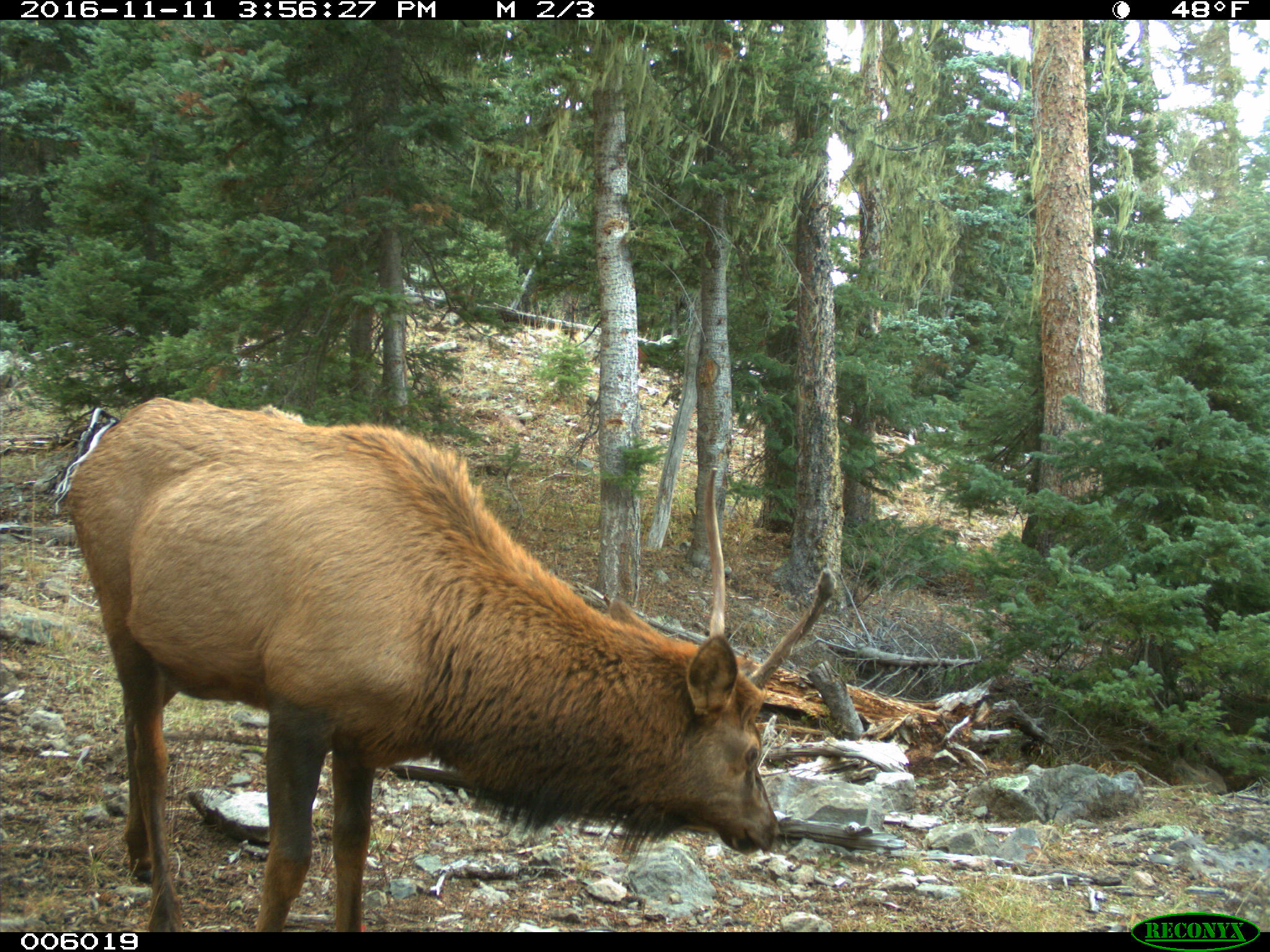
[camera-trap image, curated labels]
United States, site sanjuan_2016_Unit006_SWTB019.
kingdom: Animalia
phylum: Chordata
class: Mammalia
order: Artiodactyla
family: Cervidae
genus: Cervus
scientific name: Cervus elaphus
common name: red deer